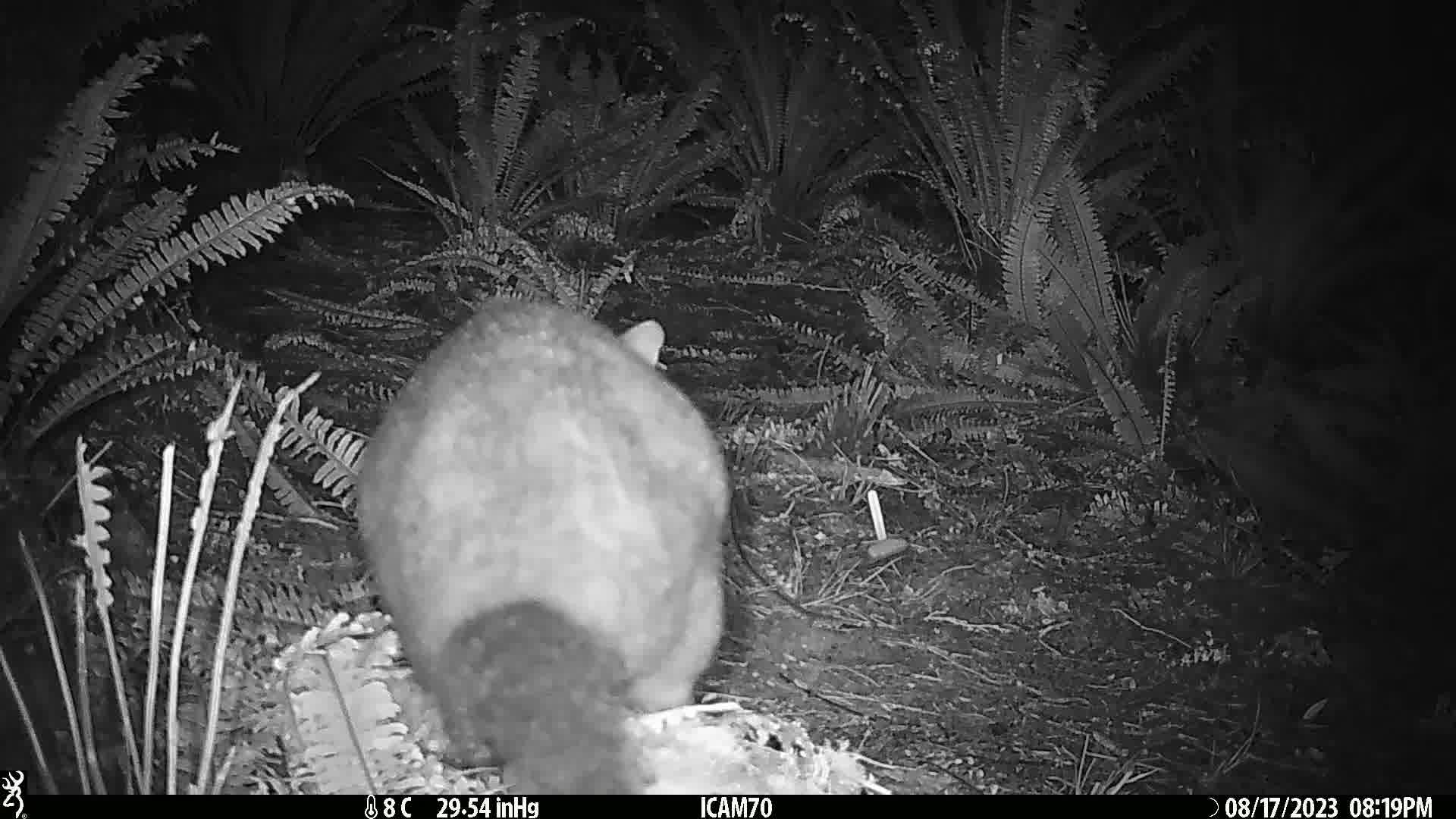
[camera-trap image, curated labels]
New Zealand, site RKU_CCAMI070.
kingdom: Animalia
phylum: Chordata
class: Mammalia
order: Diprotodontia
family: Phalangeridae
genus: Trichosurus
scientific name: Trichosurus vulpecula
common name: common brushtail possum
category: possum